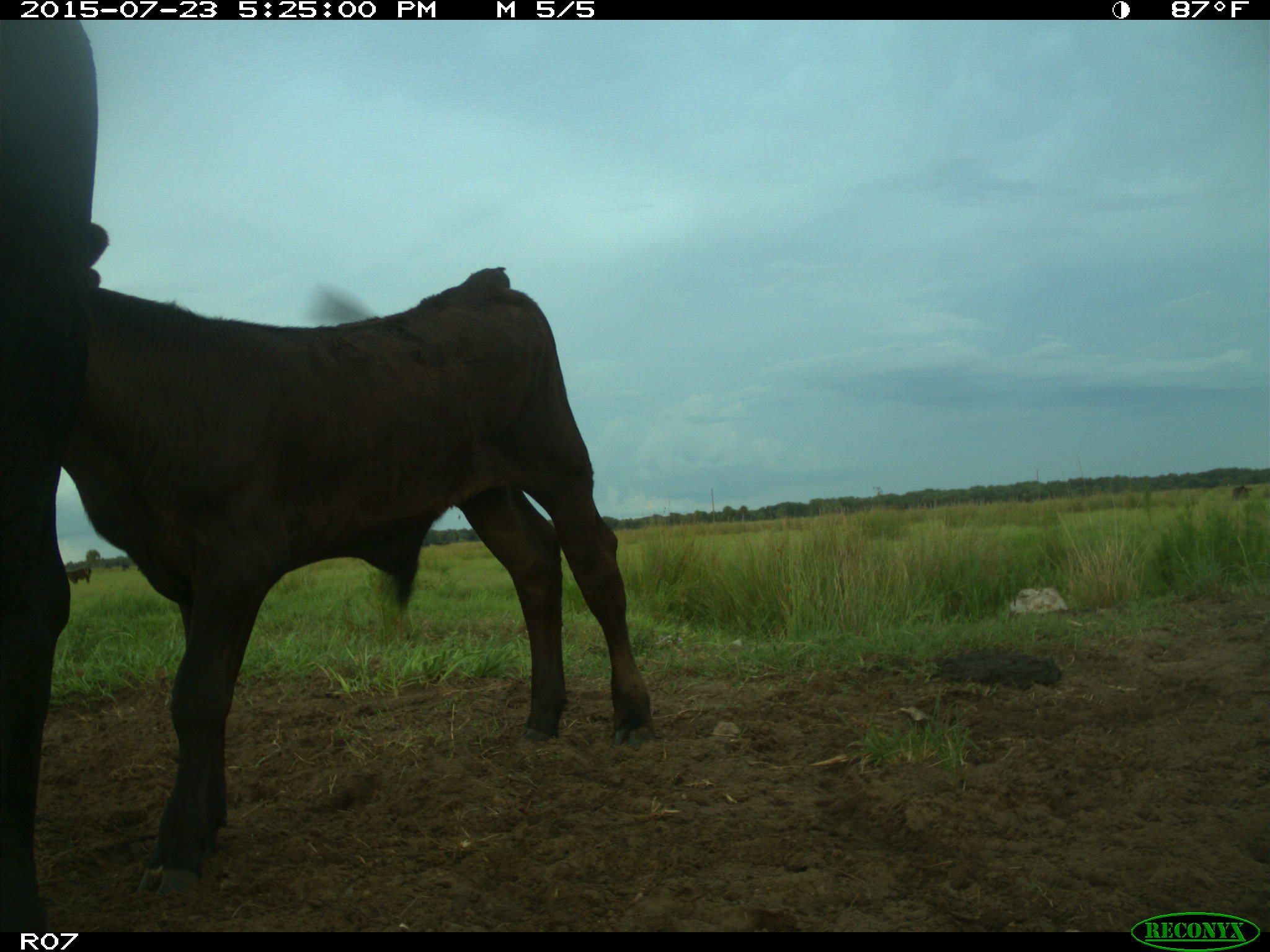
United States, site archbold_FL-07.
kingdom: Animalia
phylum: Chordata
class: Mammalia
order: Artiodactyla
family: Bovidae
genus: Bos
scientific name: Bos taurus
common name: domestic cow